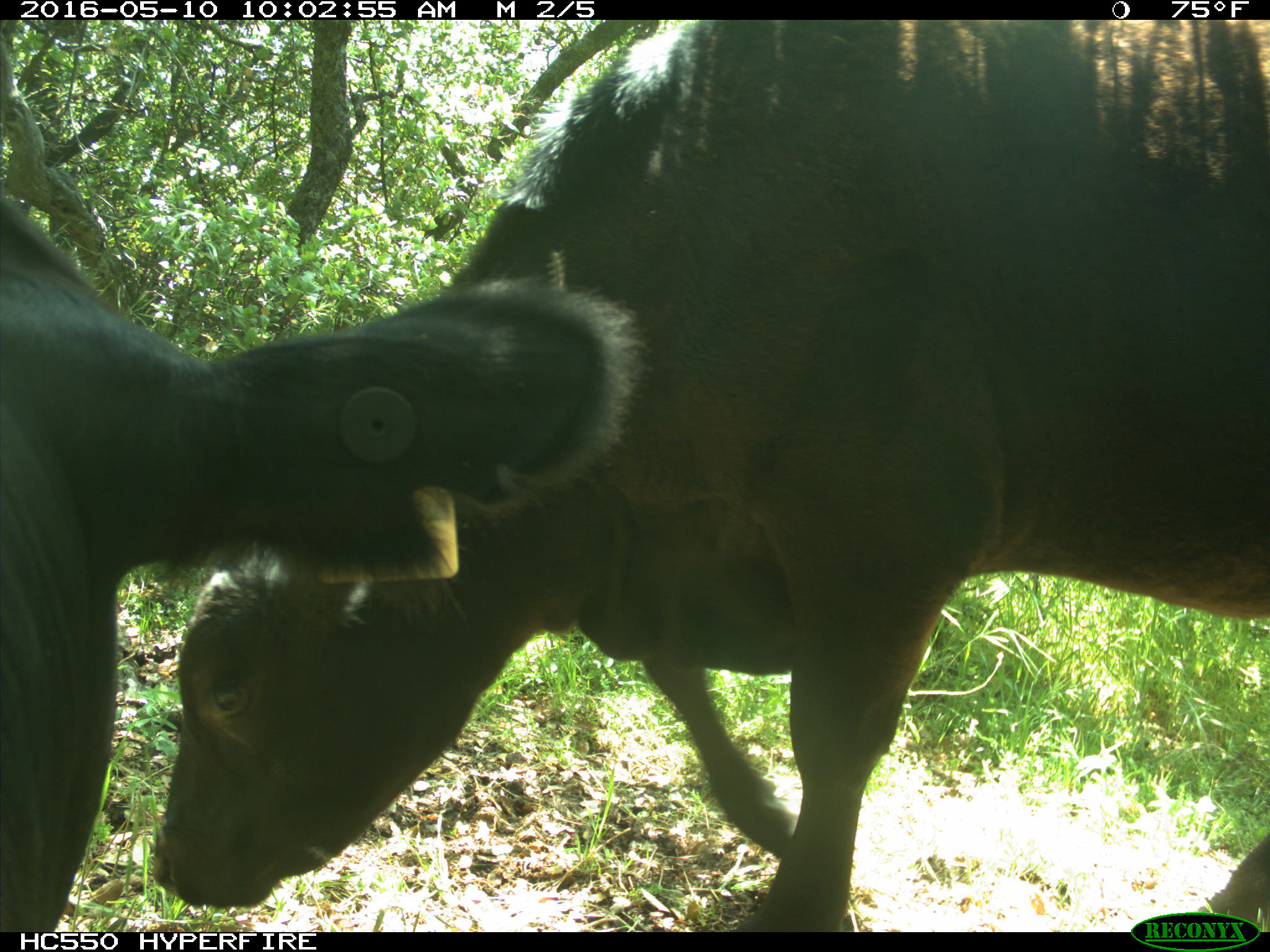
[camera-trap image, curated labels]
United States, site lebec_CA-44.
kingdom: Animalia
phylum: Chordata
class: Mammalia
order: Artiodactyla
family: Bovidae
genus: Bos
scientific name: Bos taurus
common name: domestic cow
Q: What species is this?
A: Bos taurus (domestic cow).